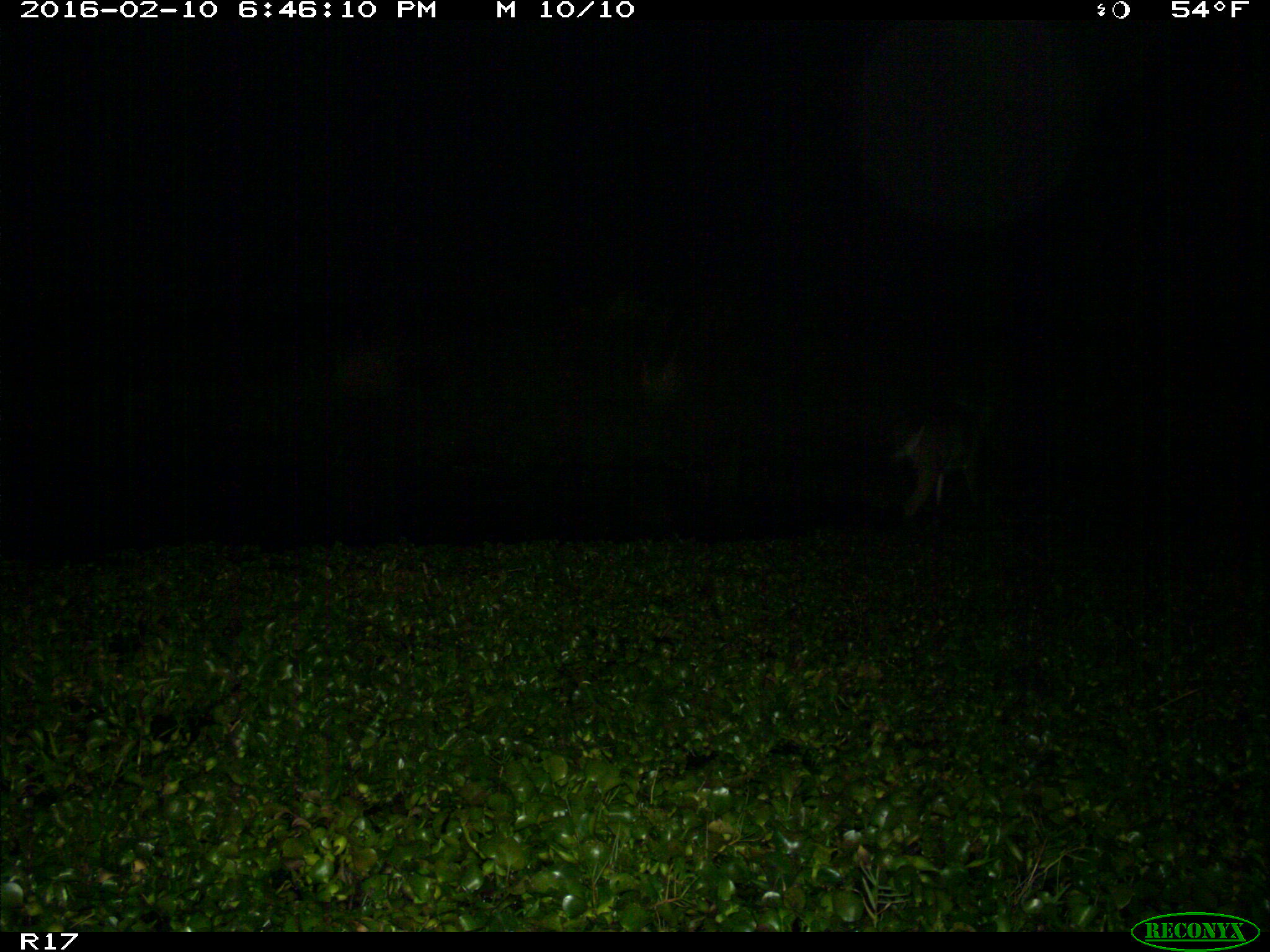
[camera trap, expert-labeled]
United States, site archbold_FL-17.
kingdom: Animalia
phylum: Chordata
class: Mammalia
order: Artiodactyla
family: Cervidae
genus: Odocoileus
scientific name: Odocoileus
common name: deer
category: unidentified deer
Unidentified deer (deer) (Odocoileus).